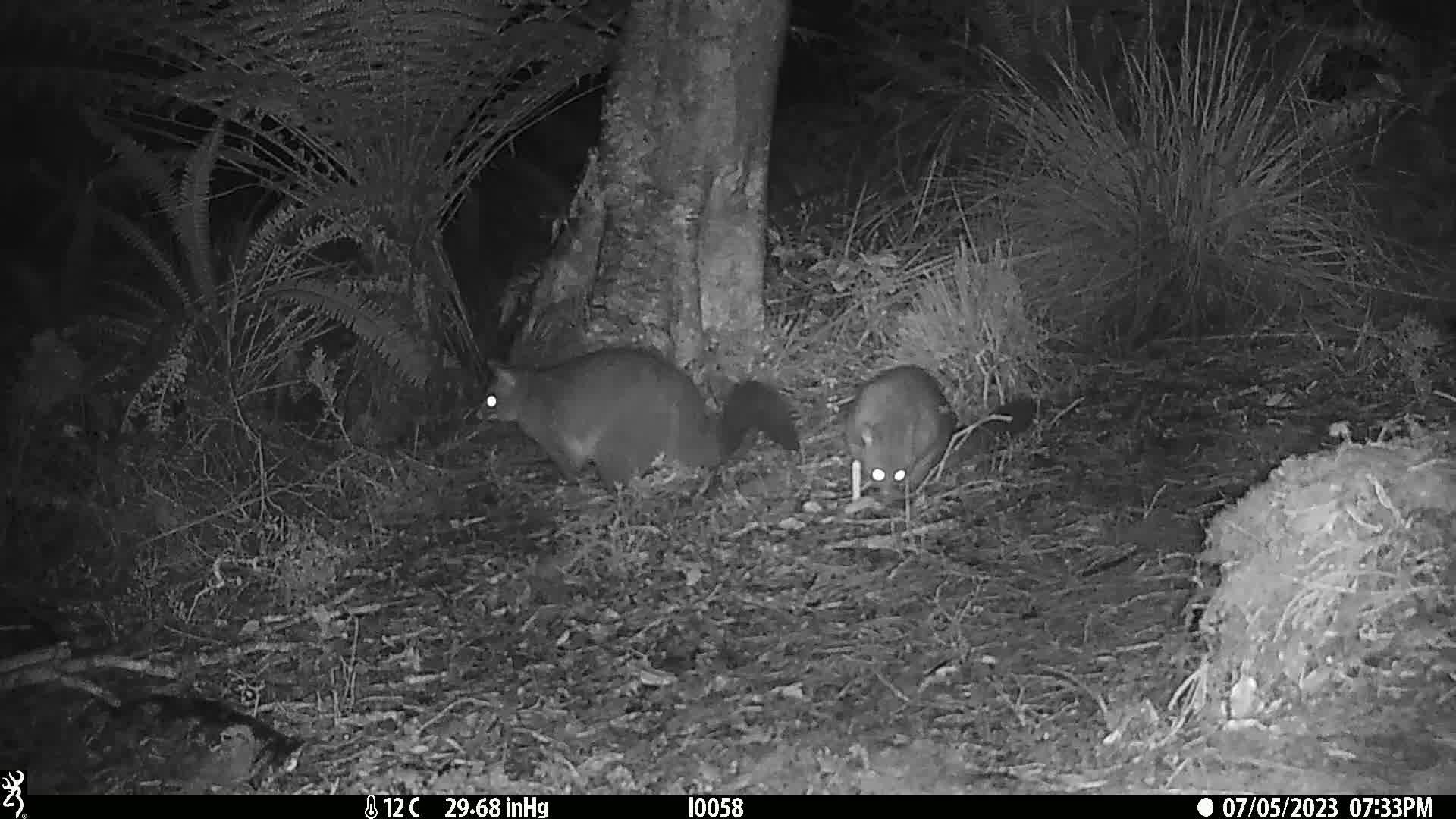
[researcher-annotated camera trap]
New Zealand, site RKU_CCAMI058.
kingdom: Animalia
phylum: Chordata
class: Mammalia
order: Diprotodontia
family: Phalangeridae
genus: Trichosurus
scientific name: Trichosurus vulpecula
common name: common brushtail possum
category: possum